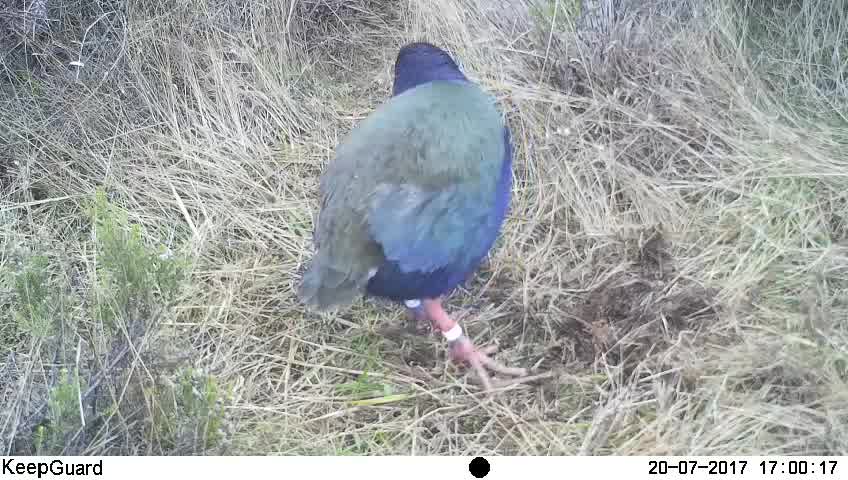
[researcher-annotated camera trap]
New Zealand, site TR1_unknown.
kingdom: Animalia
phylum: Chordata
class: Aves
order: Gruiformes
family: Rallidae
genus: Porphyrio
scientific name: Porphyrio mantelli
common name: takahe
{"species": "takahe (Porphyrio mantelli)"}